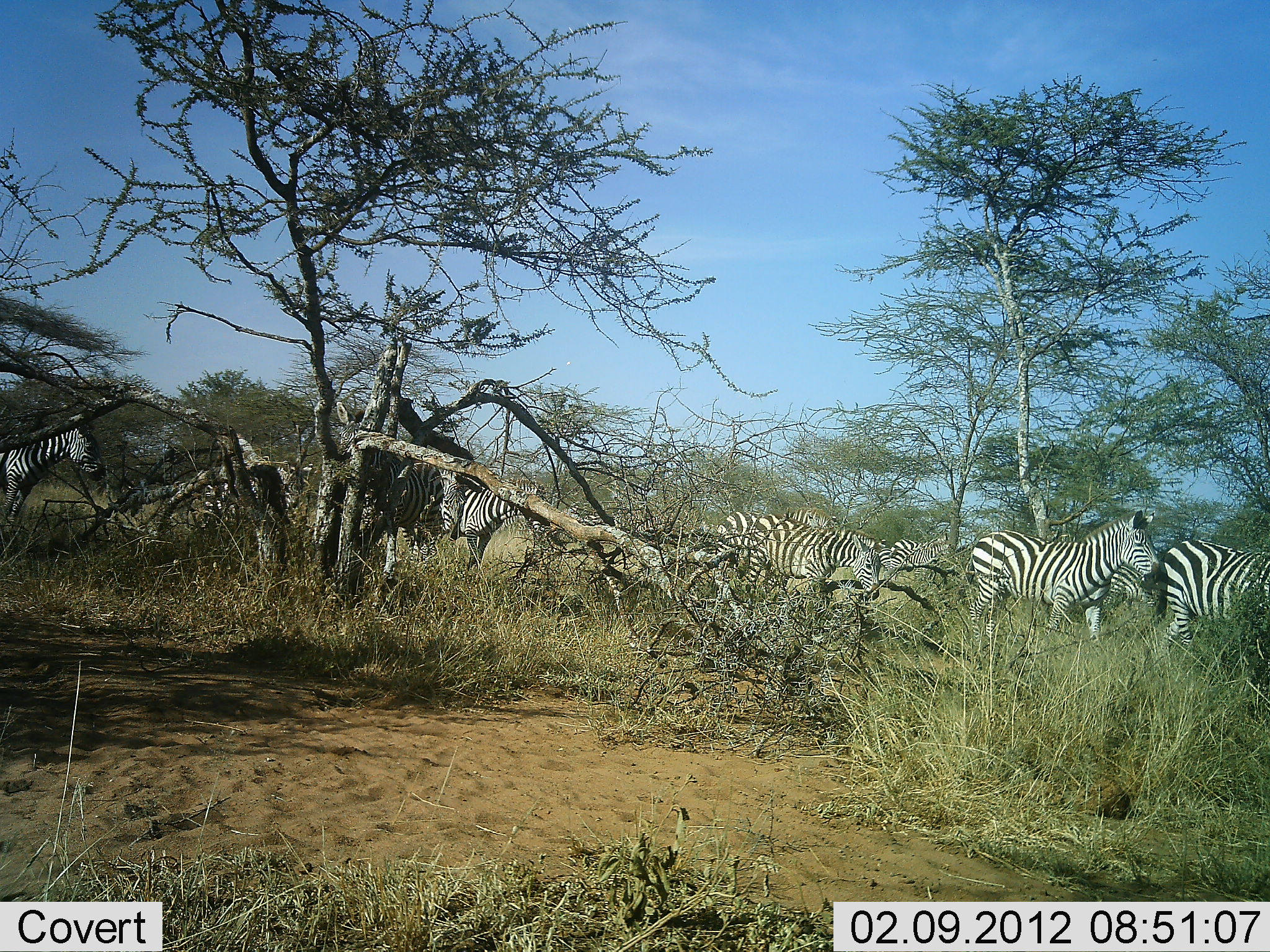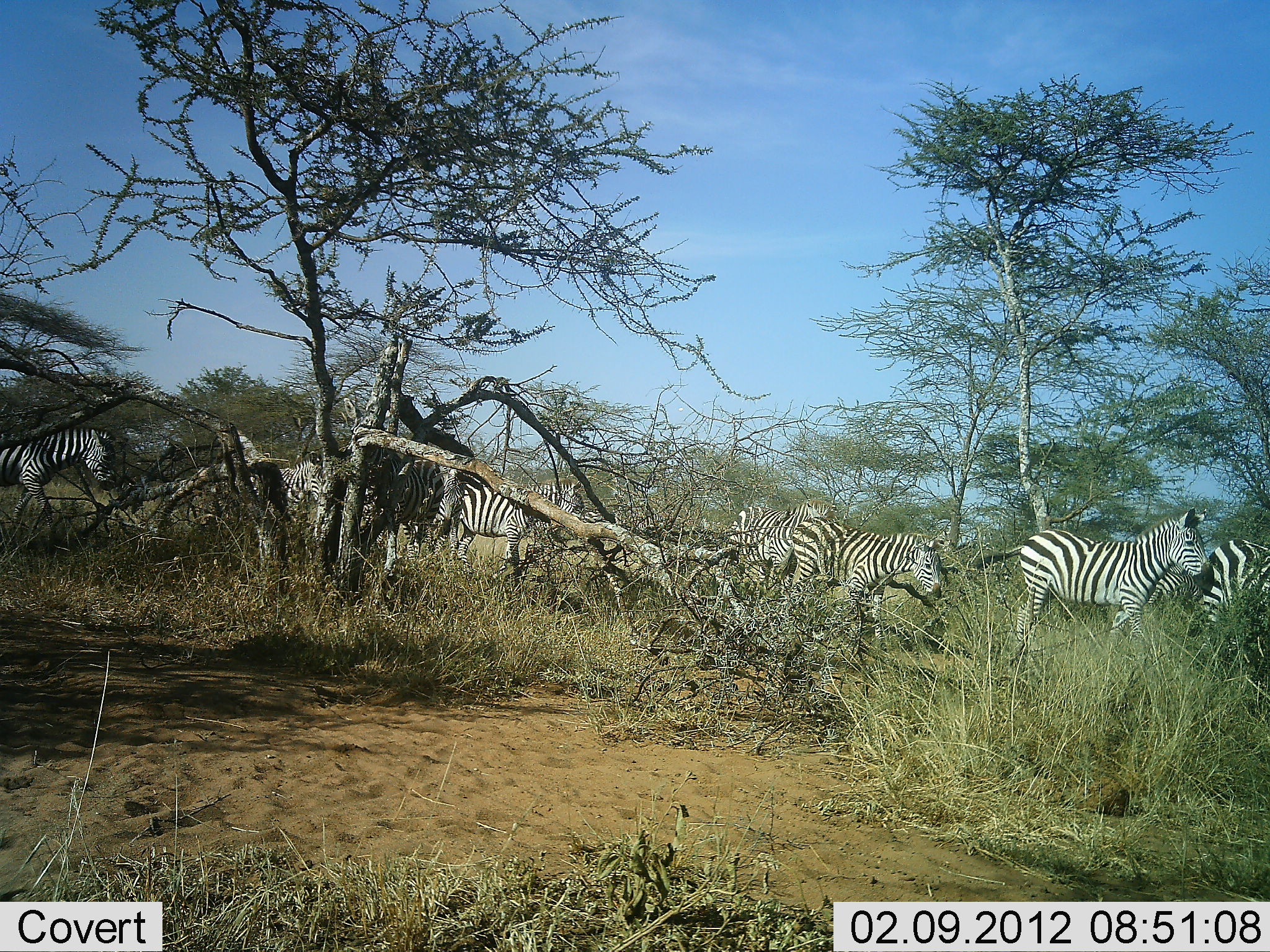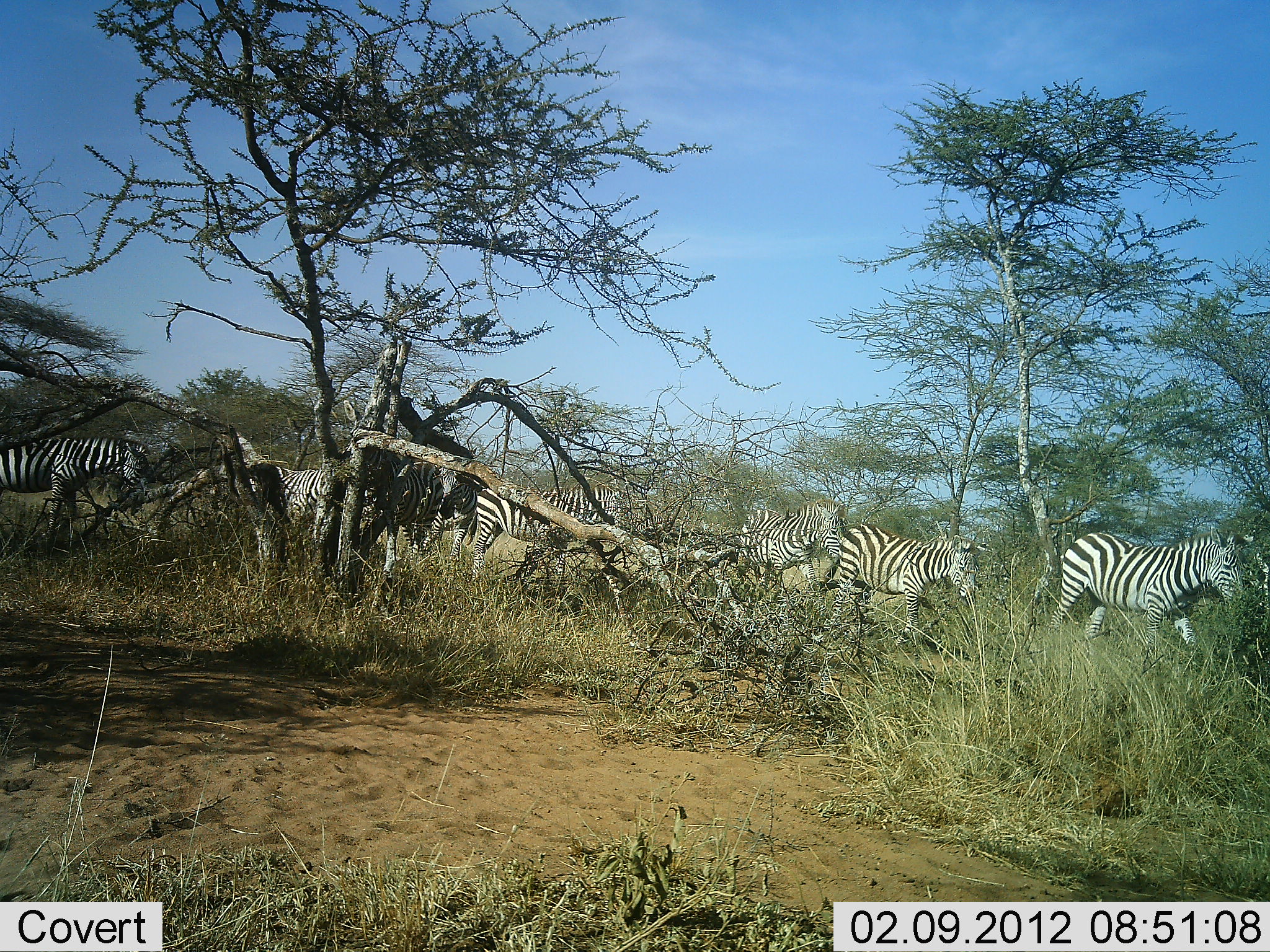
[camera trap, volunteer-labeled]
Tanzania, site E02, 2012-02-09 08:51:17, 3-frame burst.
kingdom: Animalia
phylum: Chordata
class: Mammalia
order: Perissodactyla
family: Equidae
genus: Equus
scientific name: Equus quagga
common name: plains zebra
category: zebra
Zebra (plains zebra) (Equus quagga), count 9. Behavior (volunteer vote fractions): standing 14%, resting 0%, moving 90%, interacting 0%. Young present (vote fraction): 3%. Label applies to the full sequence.